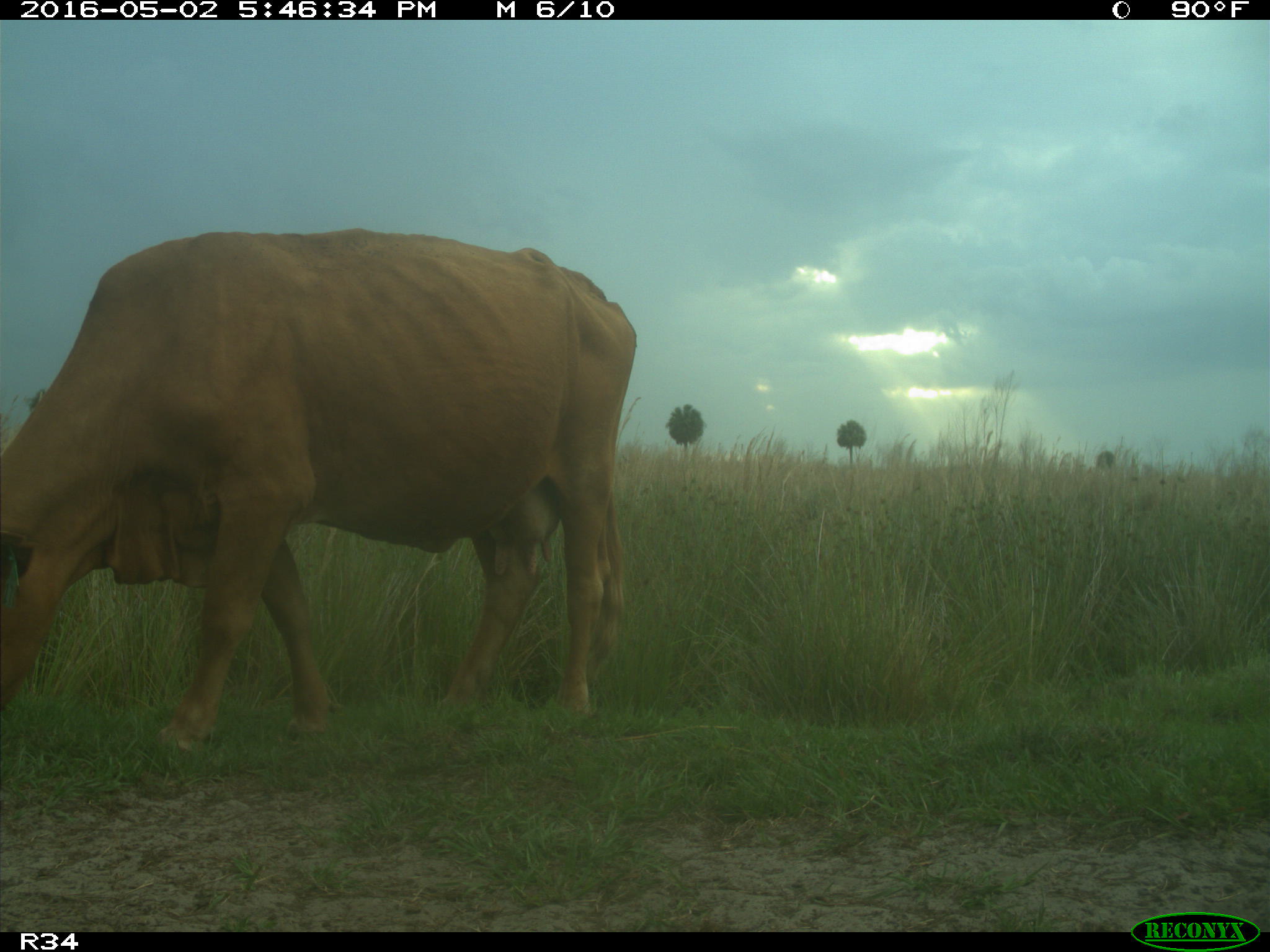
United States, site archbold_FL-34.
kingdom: Animalia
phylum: Chordata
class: Mammalia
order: Artiodactyla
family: Bovidae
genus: Bos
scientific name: Bos taurus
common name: domestic cow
Bos taurus (domestic cow).